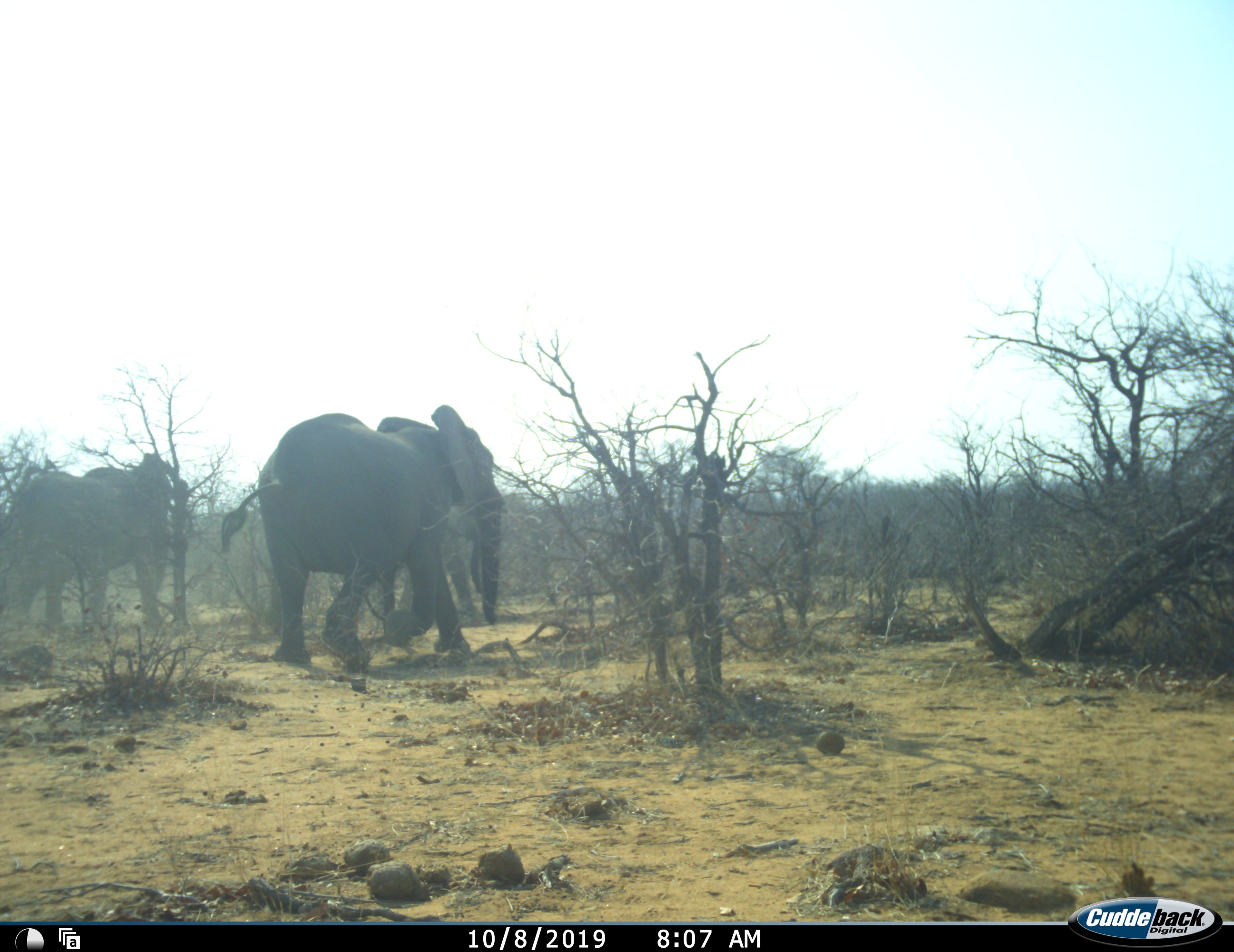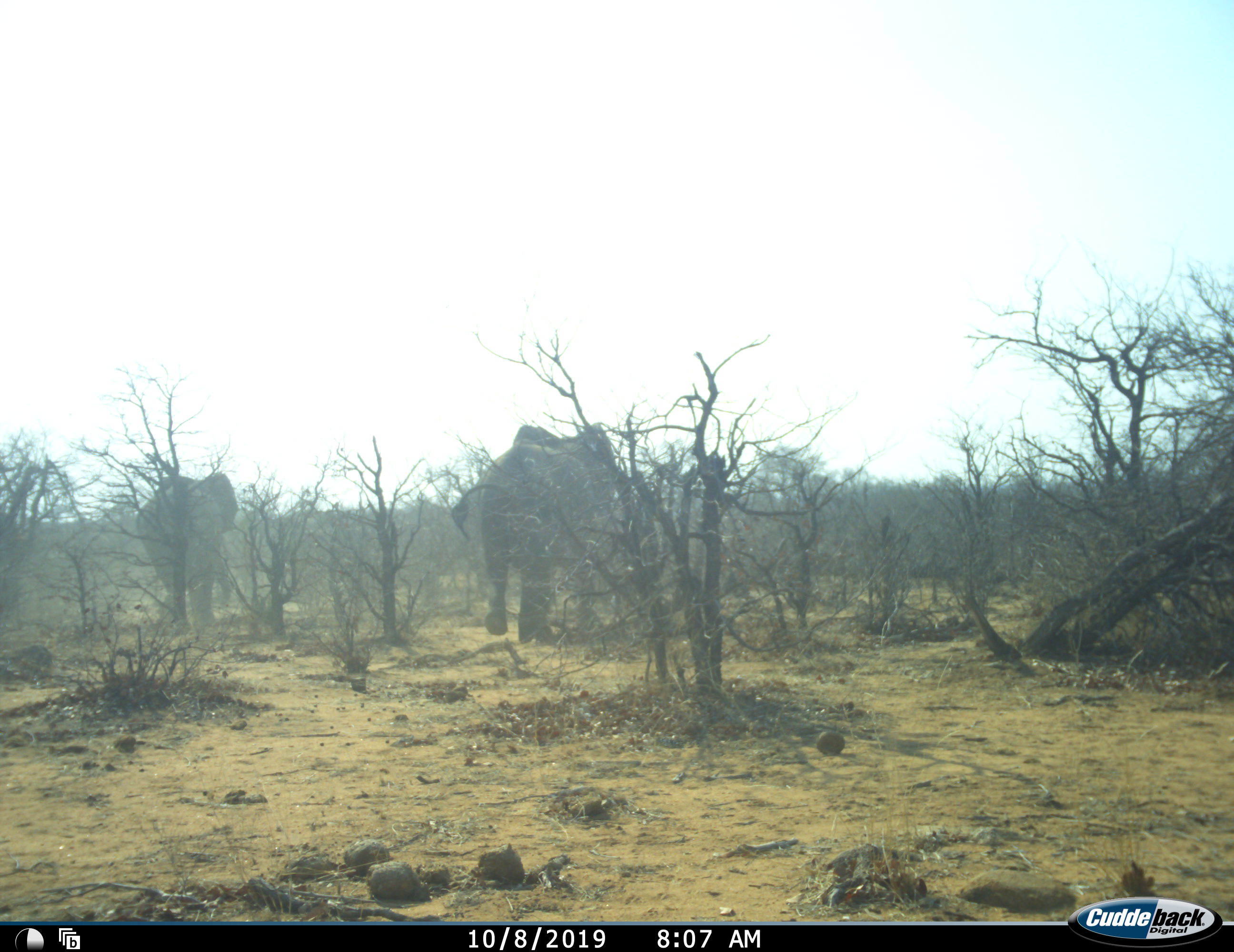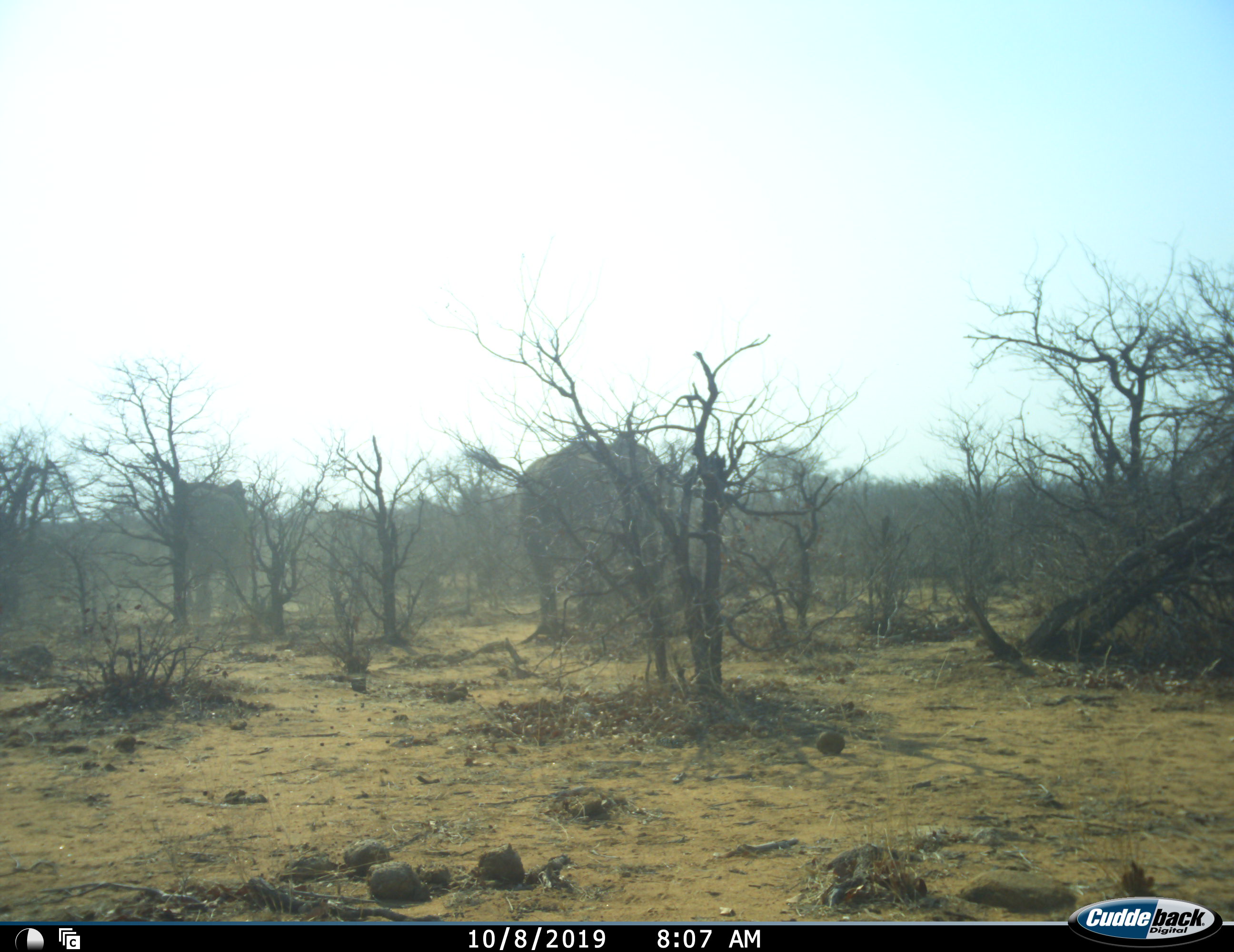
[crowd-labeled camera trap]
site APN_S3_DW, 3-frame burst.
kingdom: Animalia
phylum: Chordata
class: Mammalia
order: Proboscidea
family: Elephantidae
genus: Loxodonta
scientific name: Loxodonta africana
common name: african bush elephant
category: elephant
Elephant (african bush elephant) (Loxodonta africana), count 2. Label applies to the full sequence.